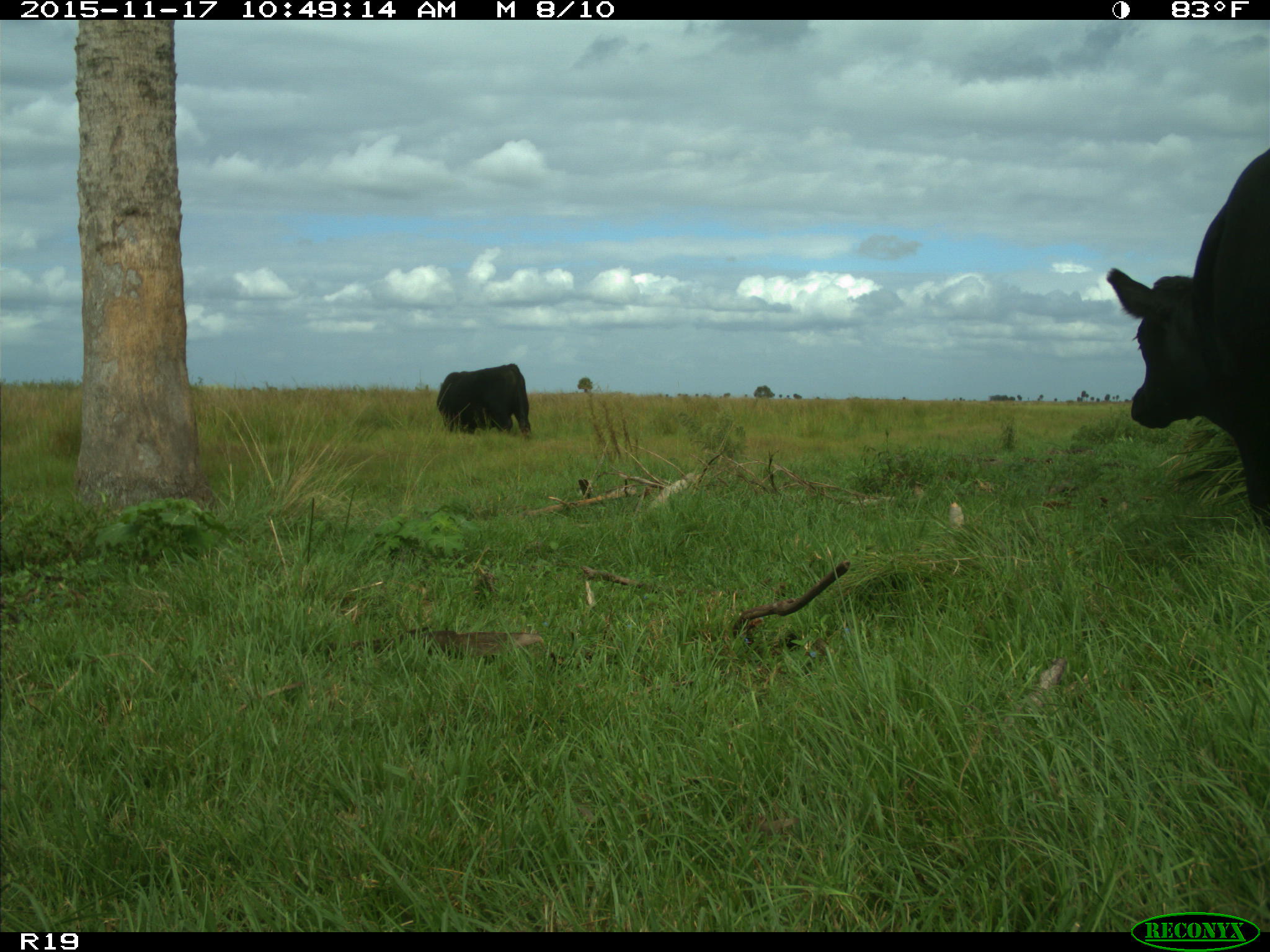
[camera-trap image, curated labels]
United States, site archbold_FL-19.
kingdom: Animalia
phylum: Chordata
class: Mammalia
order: Artiodactyla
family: Bovidae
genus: Bos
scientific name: Bos taurus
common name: domestic cow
Bos taurus (domestic cow).